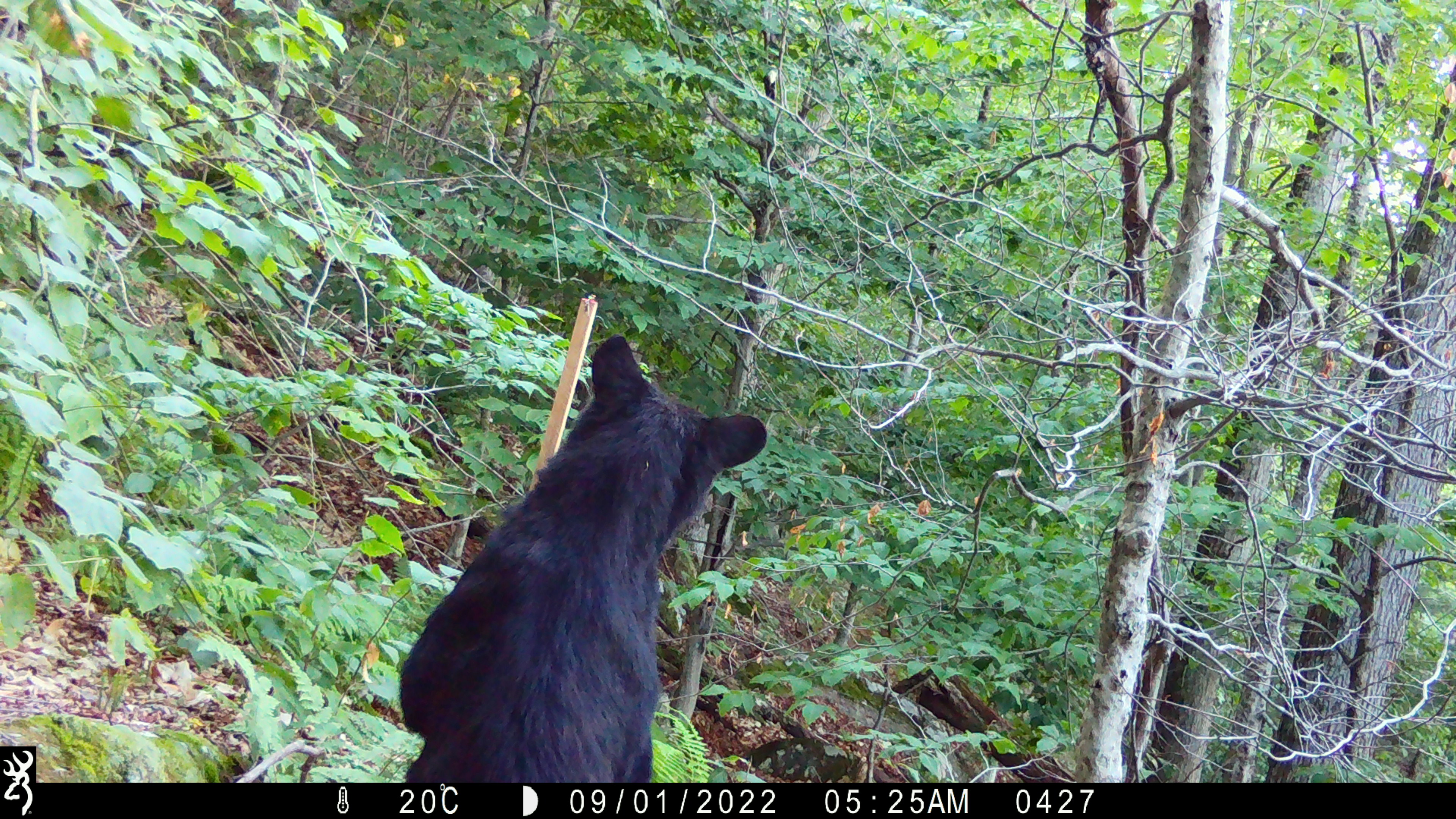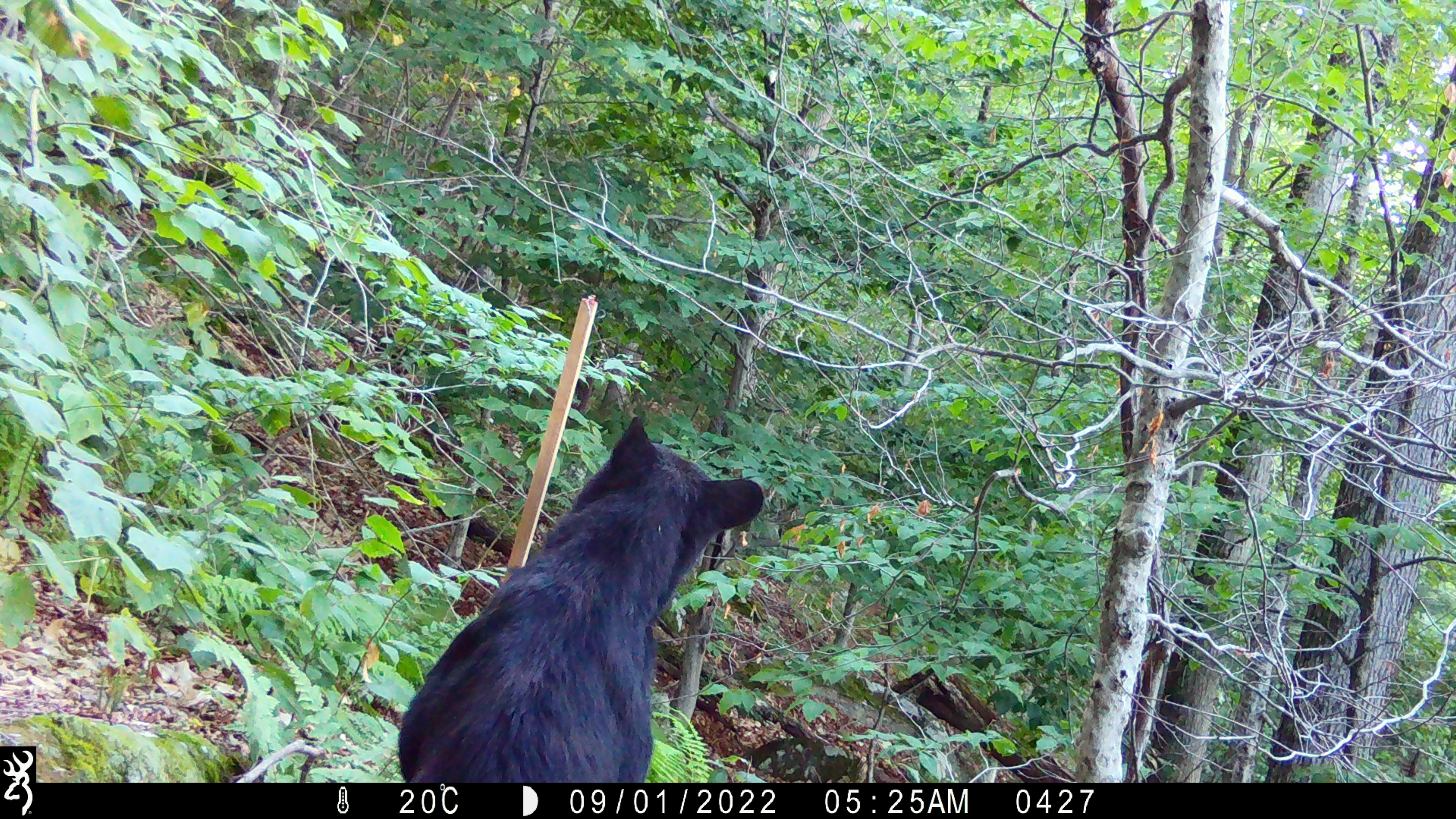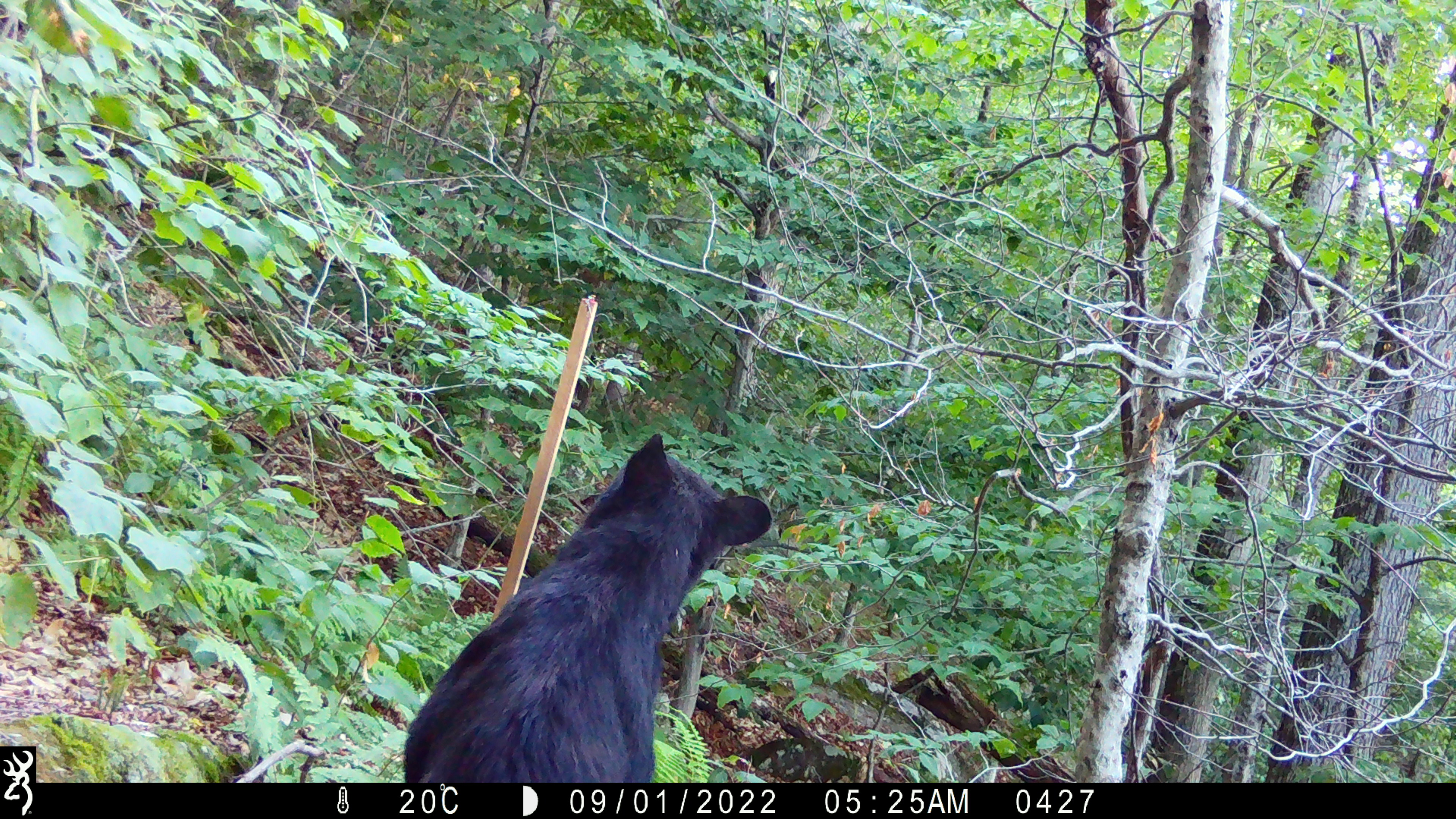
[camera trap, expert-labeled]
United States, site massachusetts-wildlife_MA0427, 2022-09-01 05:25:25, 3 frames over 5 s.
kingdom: Animalia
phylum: Chordata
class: Mammalia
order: Carnivora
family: Ursidae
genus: Ursus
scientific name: Ursus americanus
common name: black bear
Black bear (Ursus americanus).